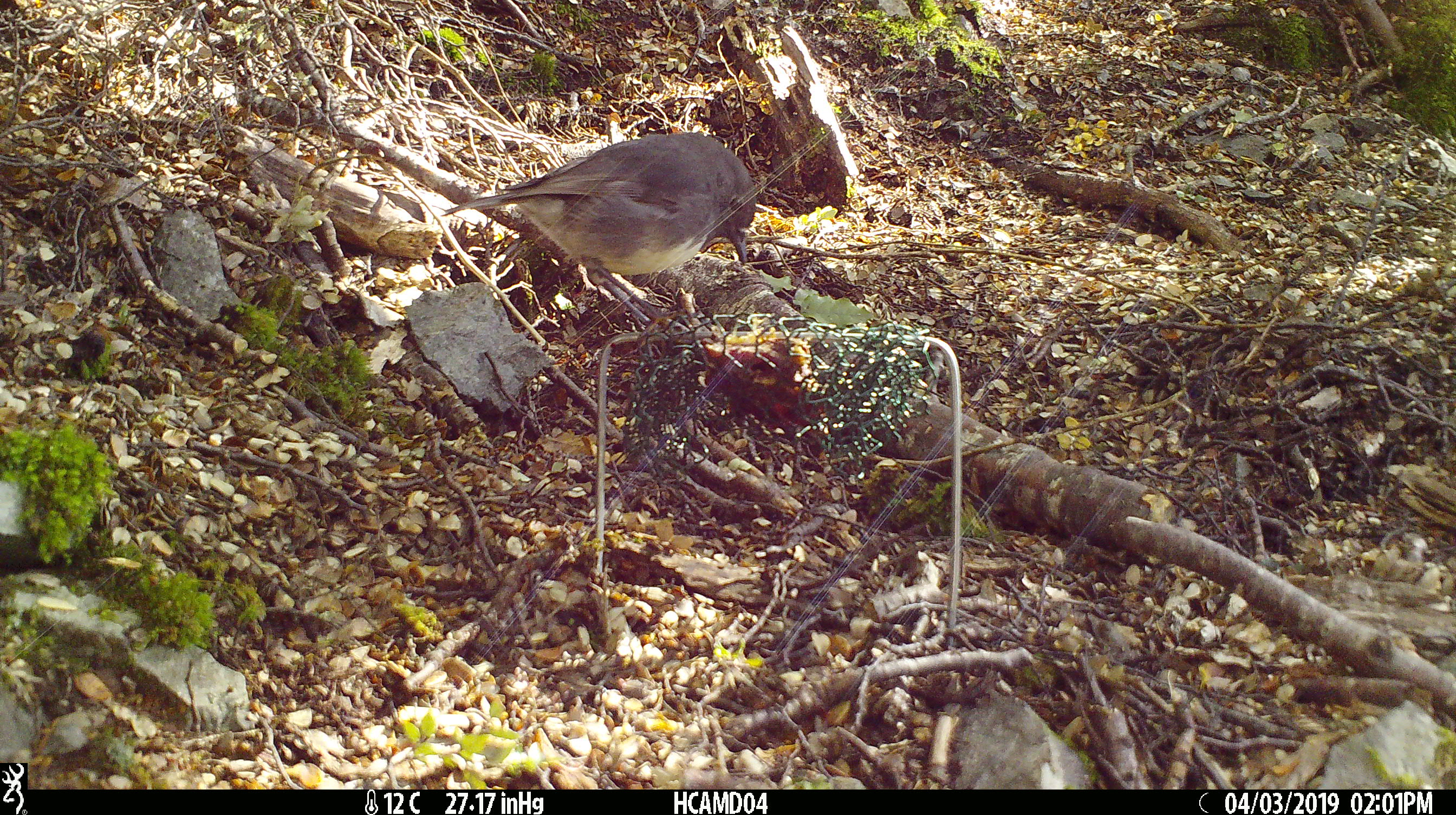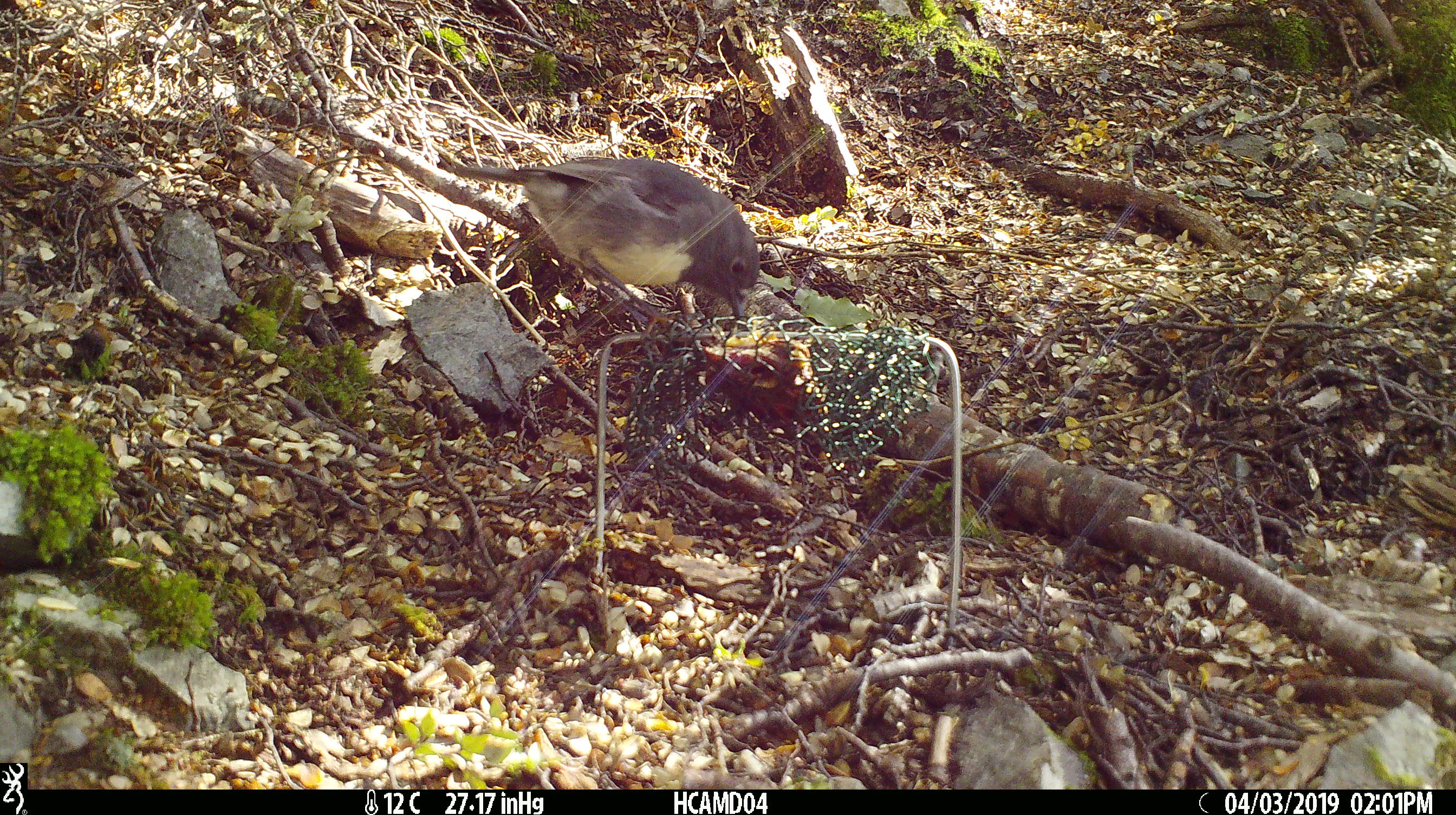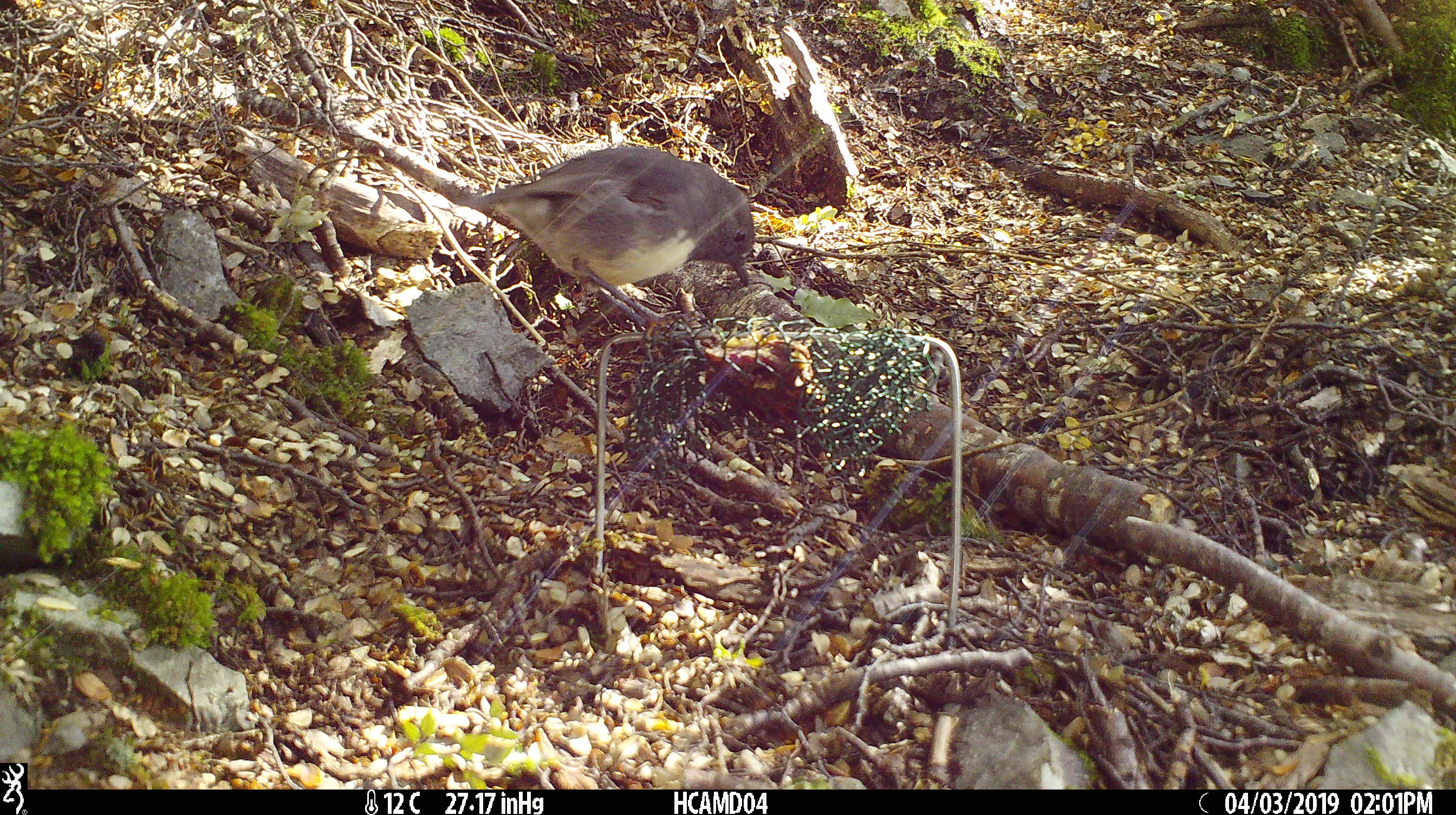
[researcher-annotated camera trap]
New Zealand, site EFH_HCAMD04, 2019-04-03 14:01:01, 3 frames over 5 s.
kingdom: Animalia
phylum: Chordata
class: Aves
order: Passeriformes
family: Petroicidae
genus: Petroica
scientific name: Petroica australis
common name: new zealand robin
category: robin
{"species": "robin (new zealand robin) (Petroica australis)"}